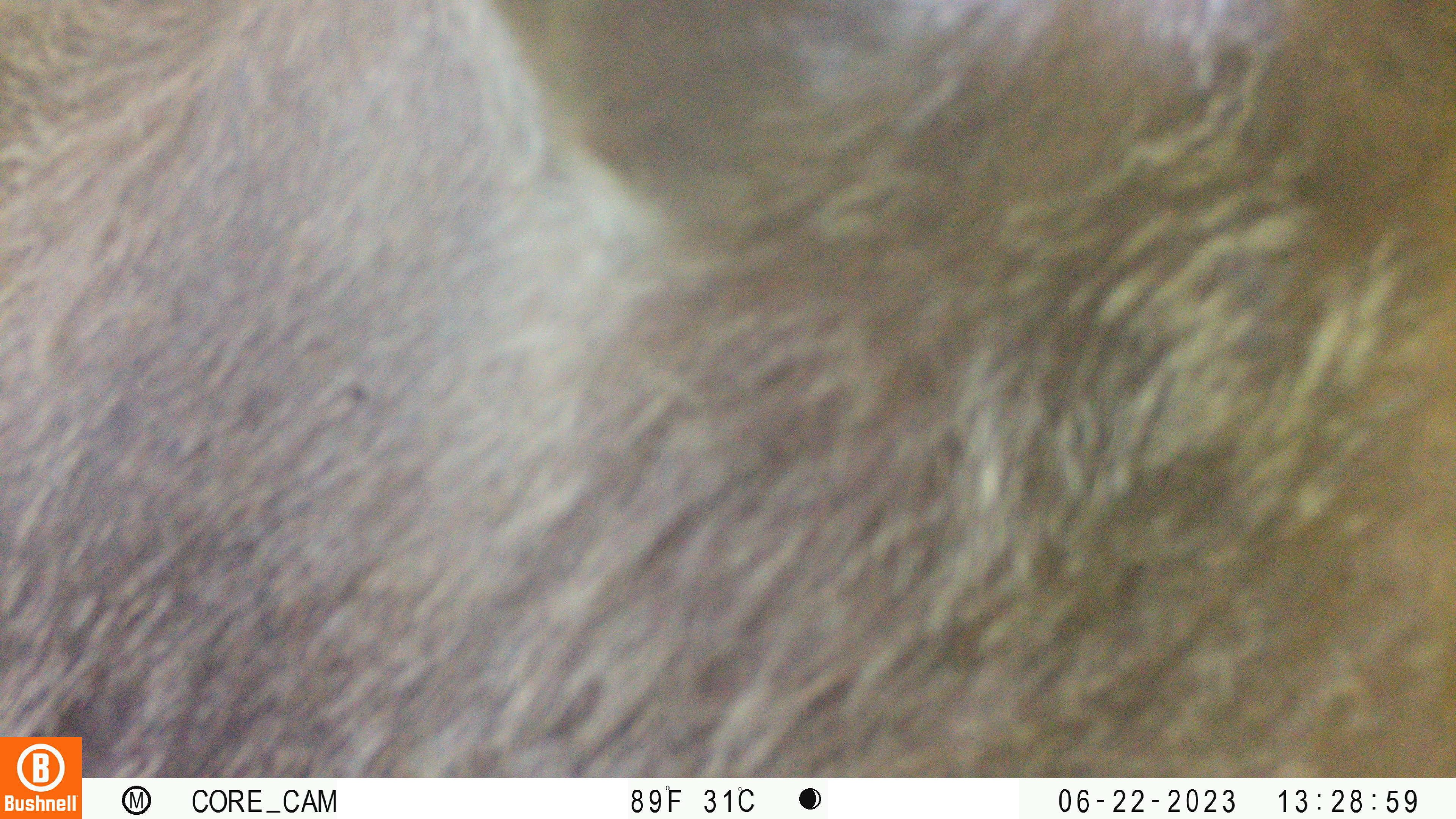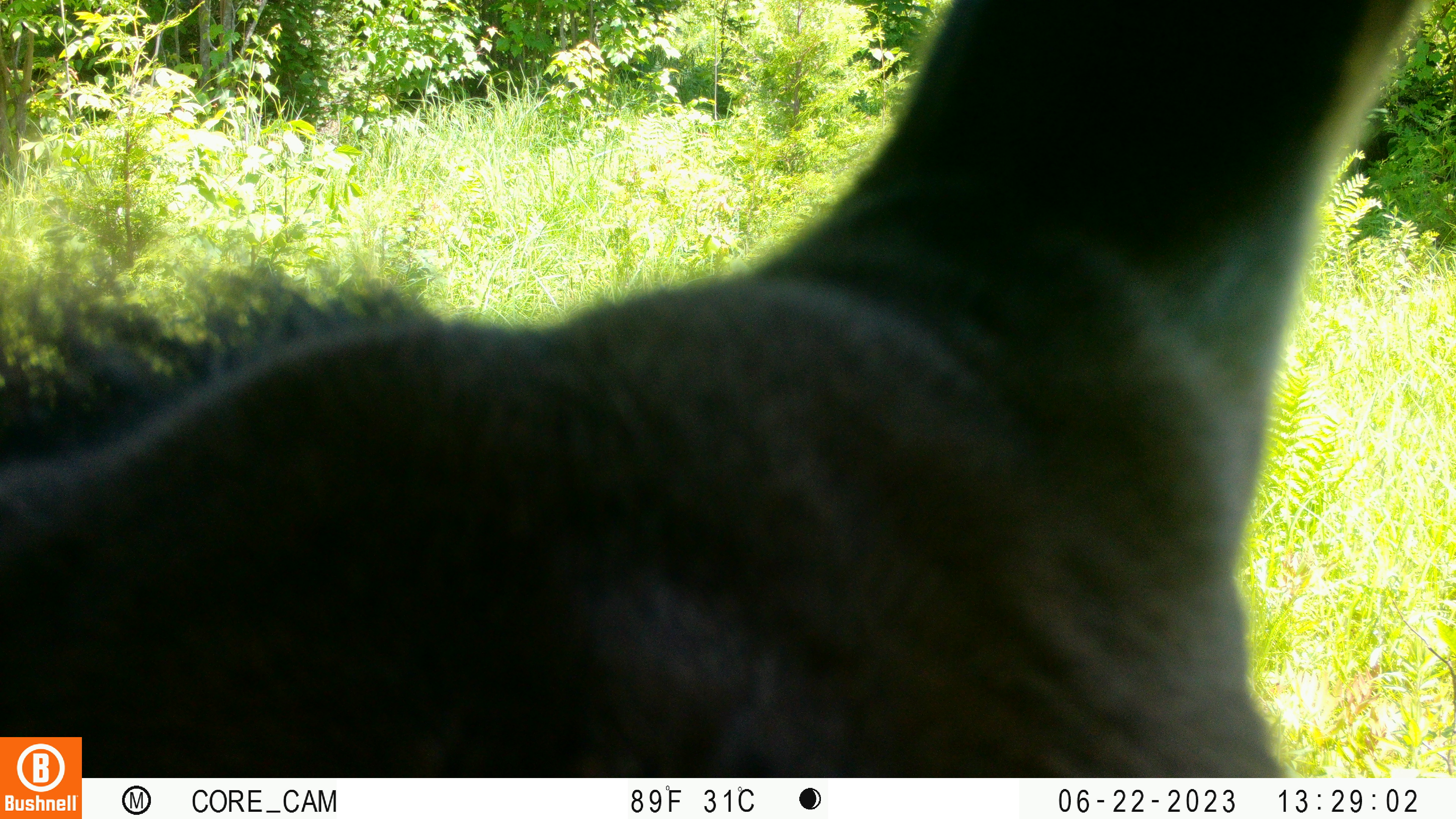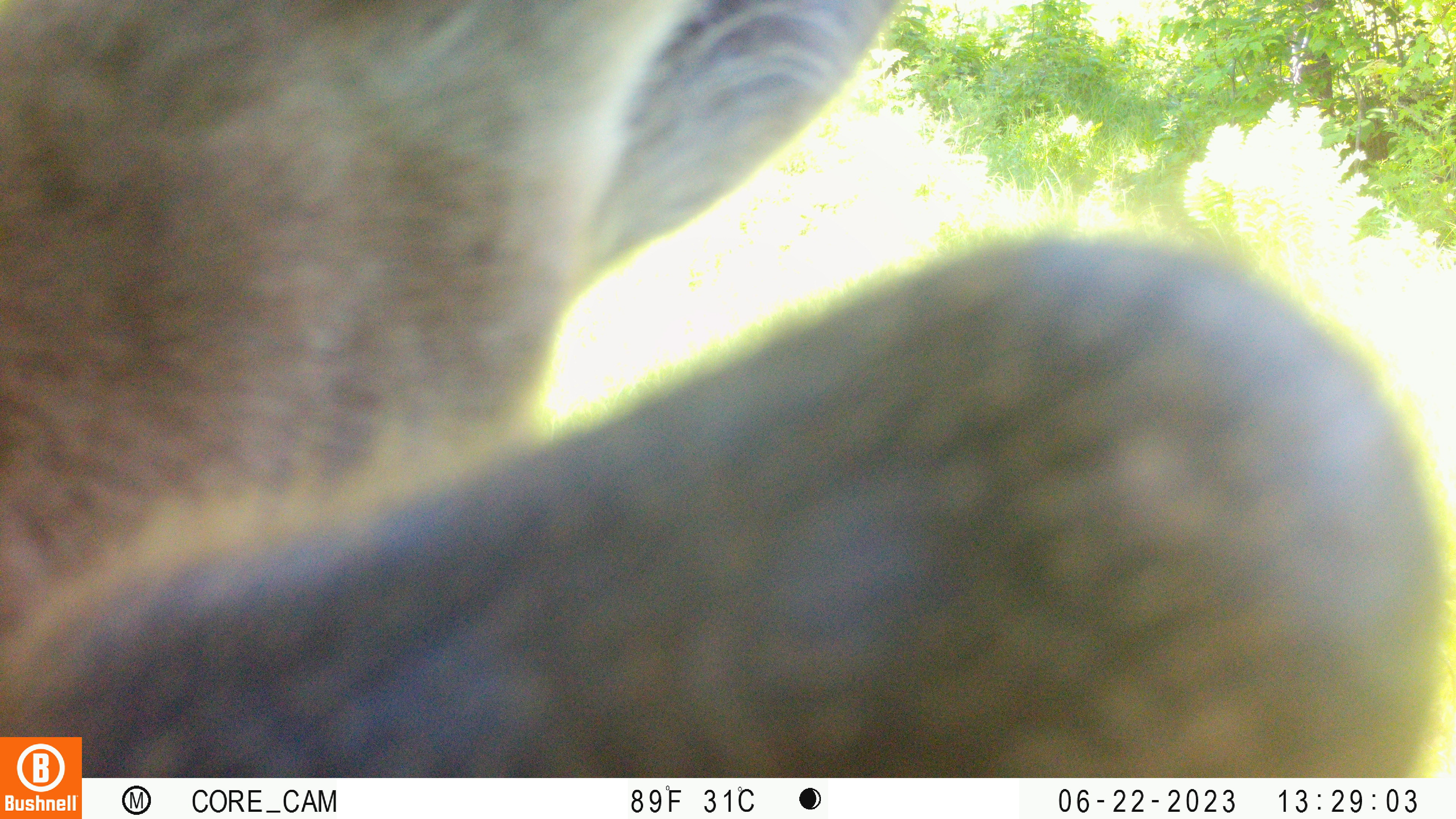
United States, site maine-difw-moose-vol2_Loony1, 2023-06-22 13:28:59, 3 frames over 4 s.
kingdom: Animalia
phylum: Chordata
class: Mammalia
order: Artiodactyla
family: Cervidae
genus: Alces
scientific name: Alces alces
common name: moose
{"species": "moose (Alces alces)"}